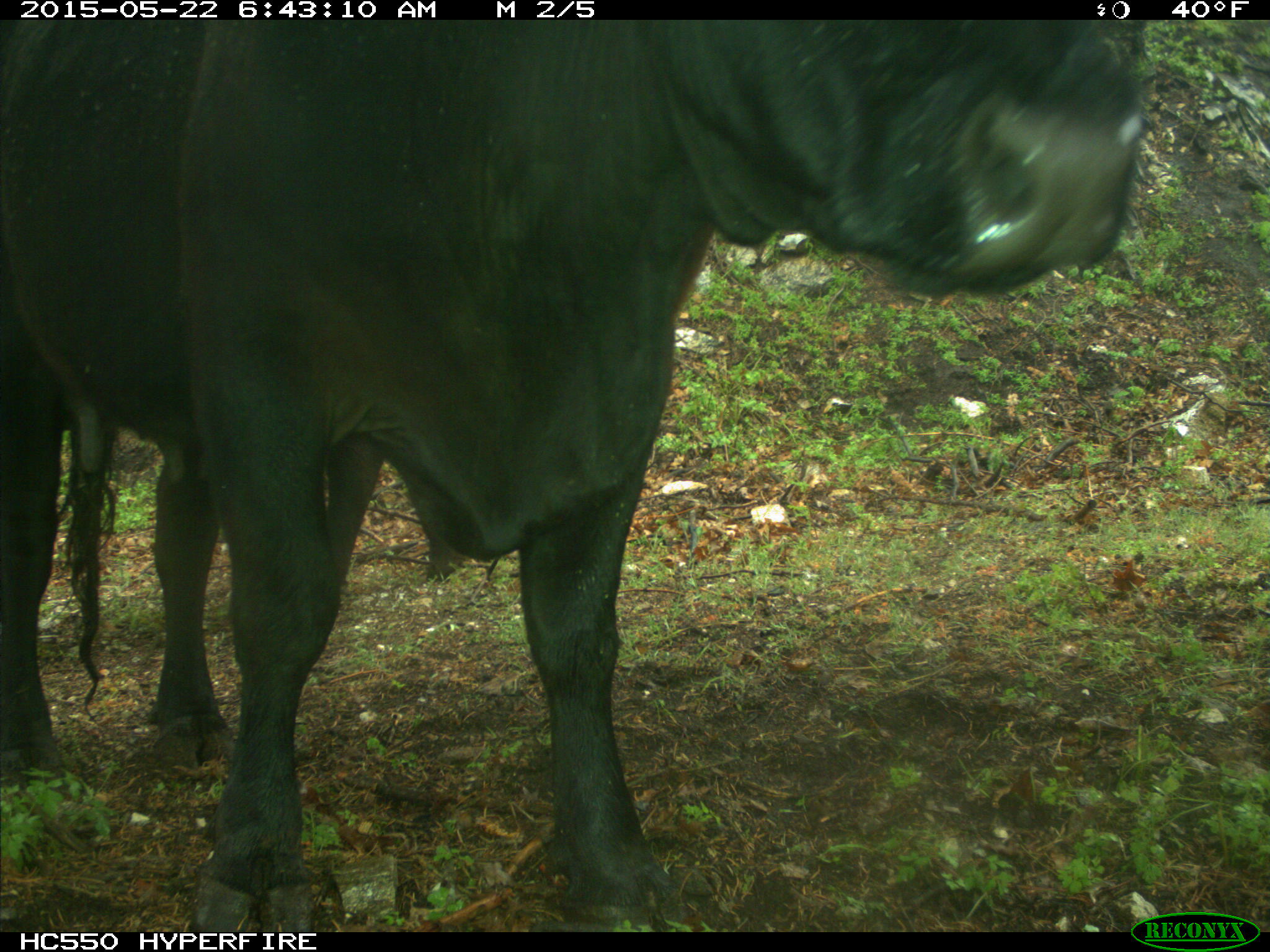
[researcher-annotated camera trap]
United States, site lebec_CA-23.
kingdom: Animalia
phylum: Chordata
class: Mammalia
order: Artiodactyla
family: Bovidae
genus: Bos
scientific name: Bos taurus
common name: domestic cow